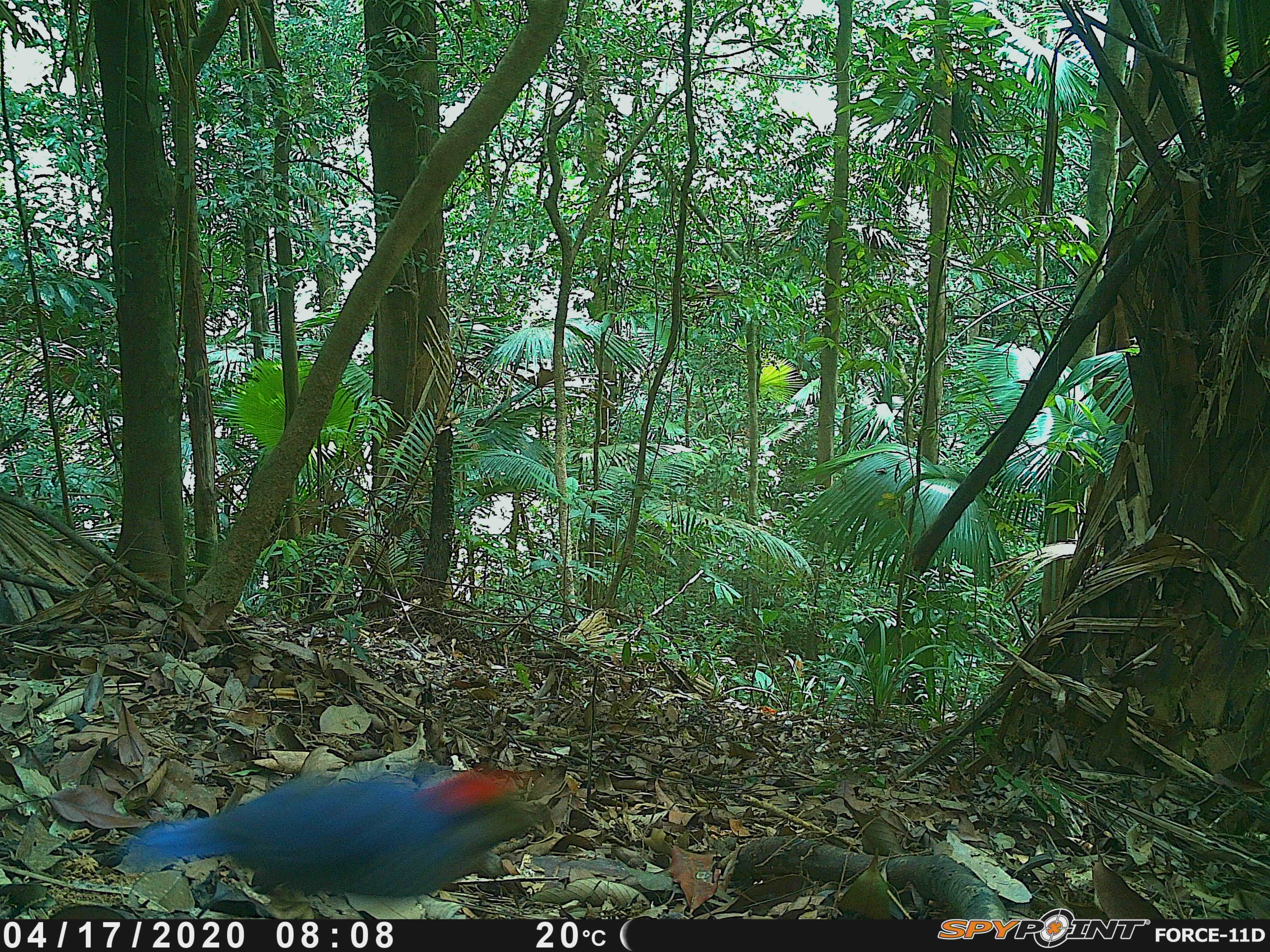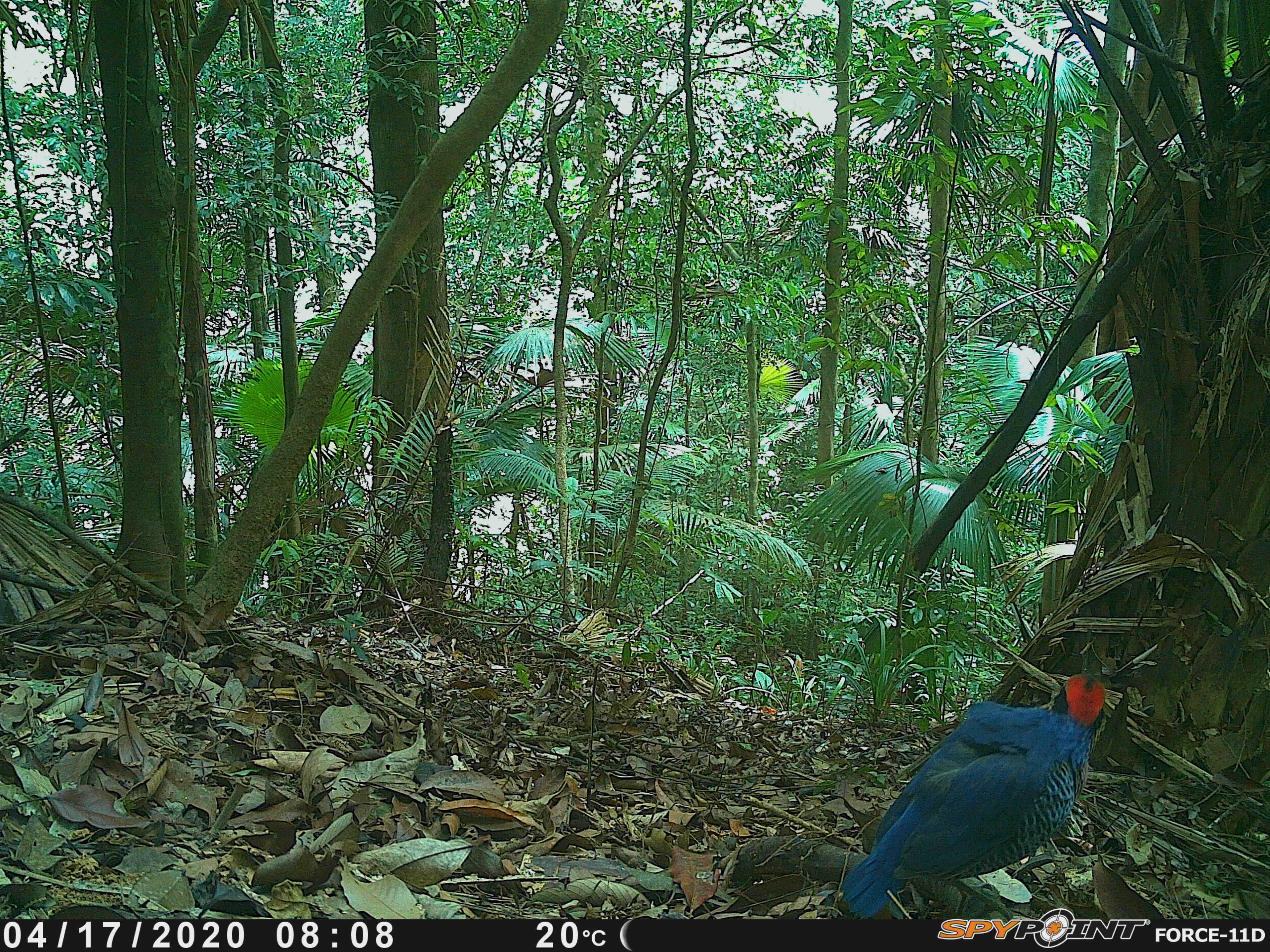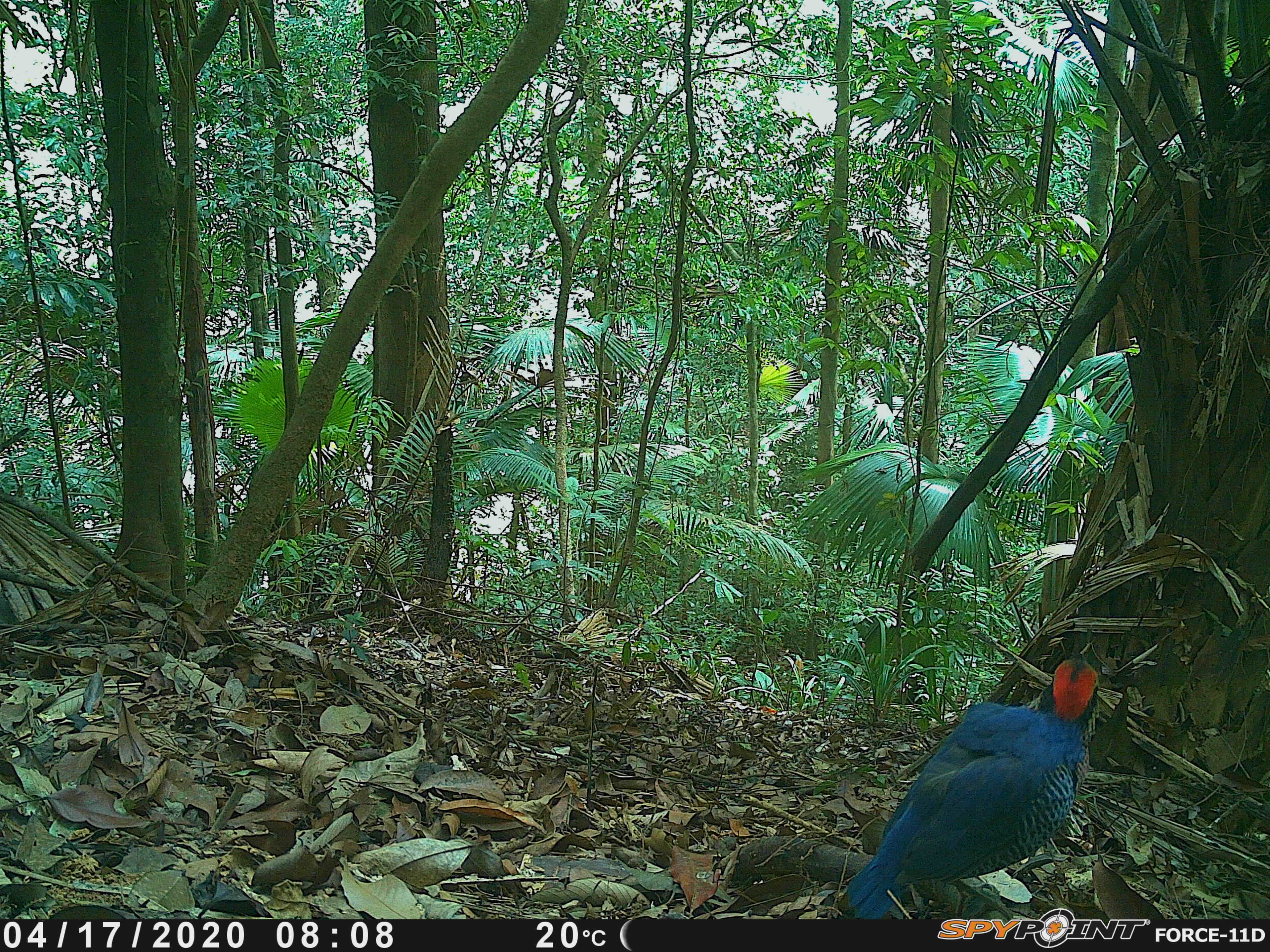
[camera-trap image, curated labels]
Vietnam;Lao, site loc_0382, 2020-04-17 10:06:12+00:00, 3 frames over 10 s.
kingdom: Animalia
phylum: Chordata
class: Aves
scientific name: Aves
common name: bird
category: unidentified bird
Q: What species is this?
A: Unidentified bird (bird) (Aves).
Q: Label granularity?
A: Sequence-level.